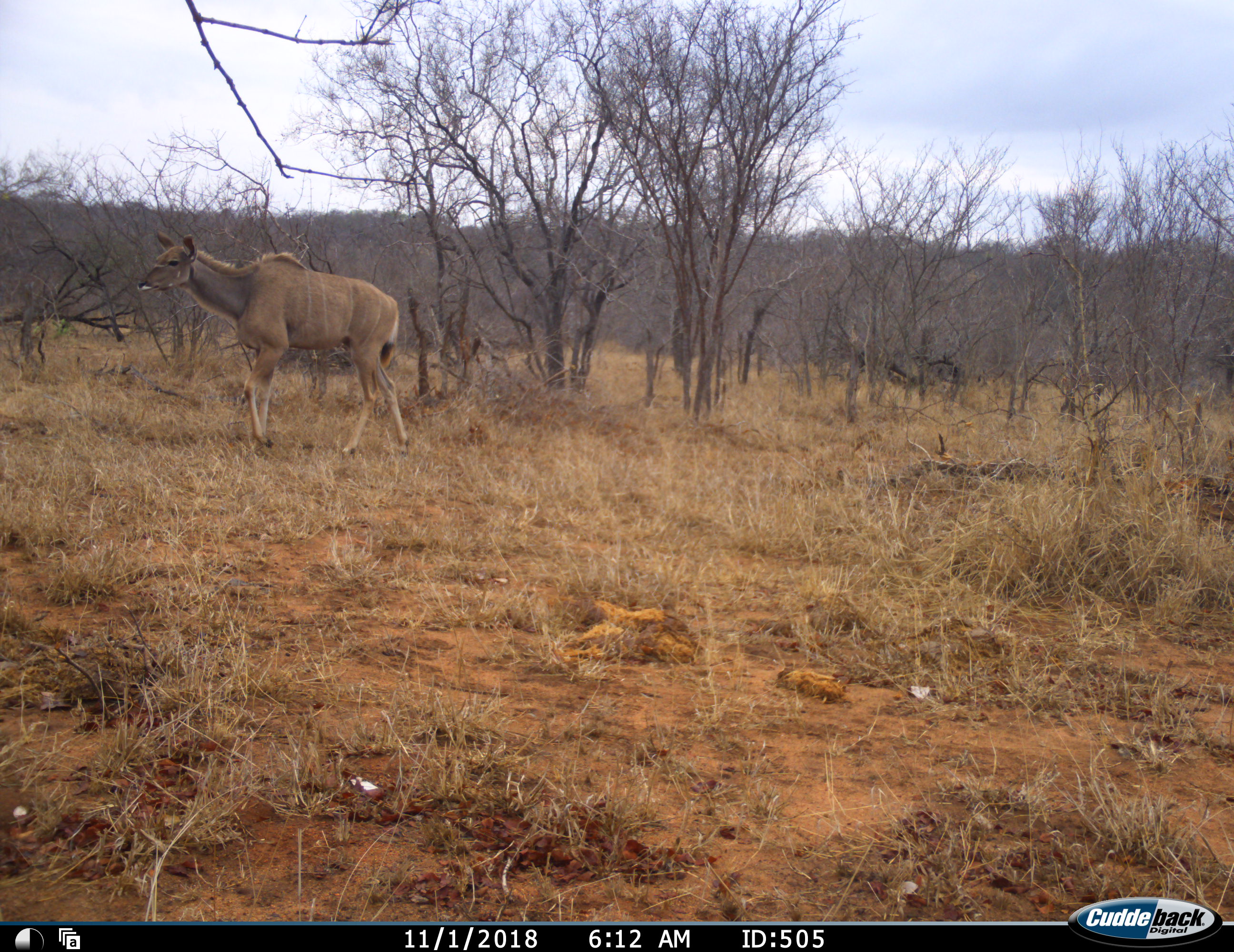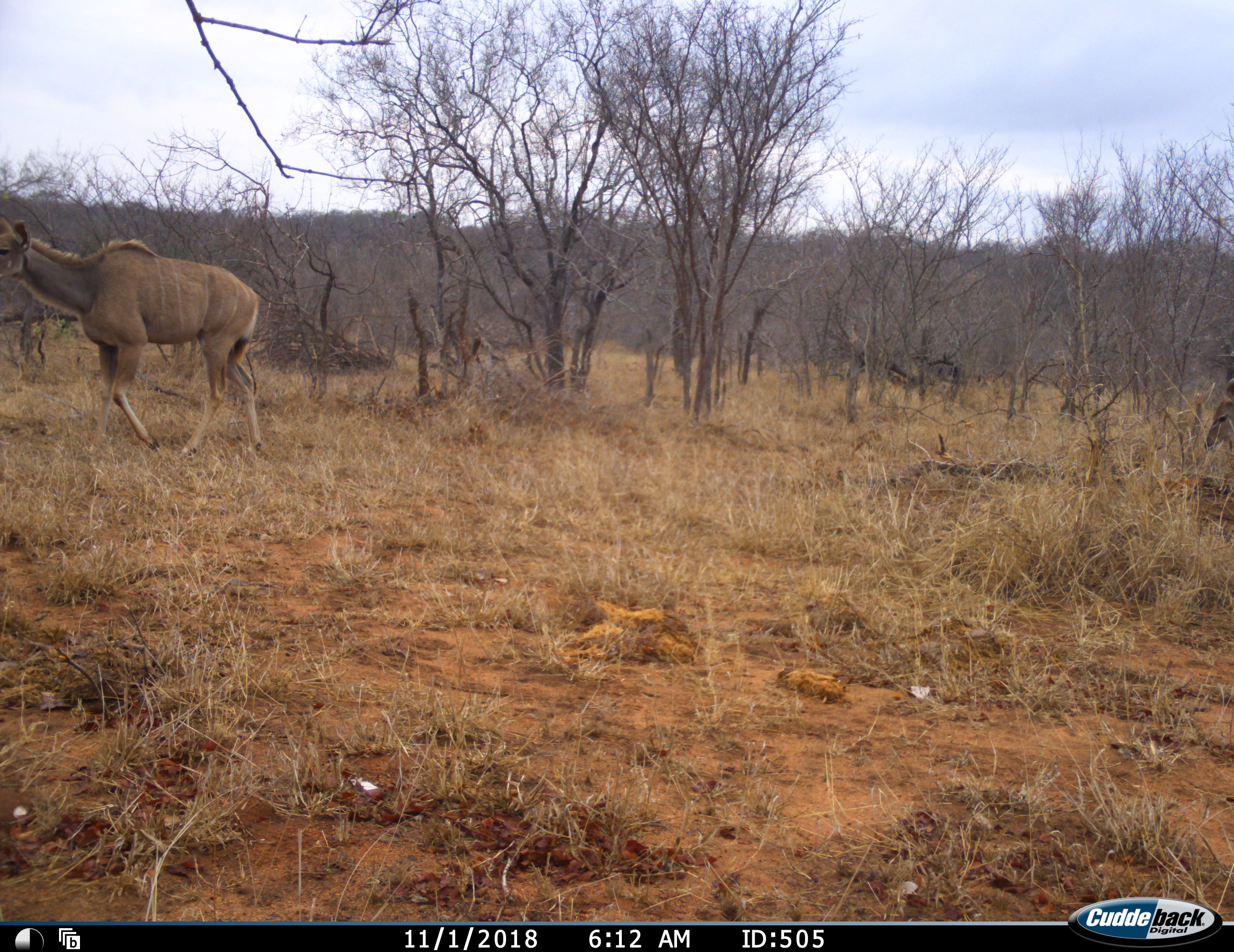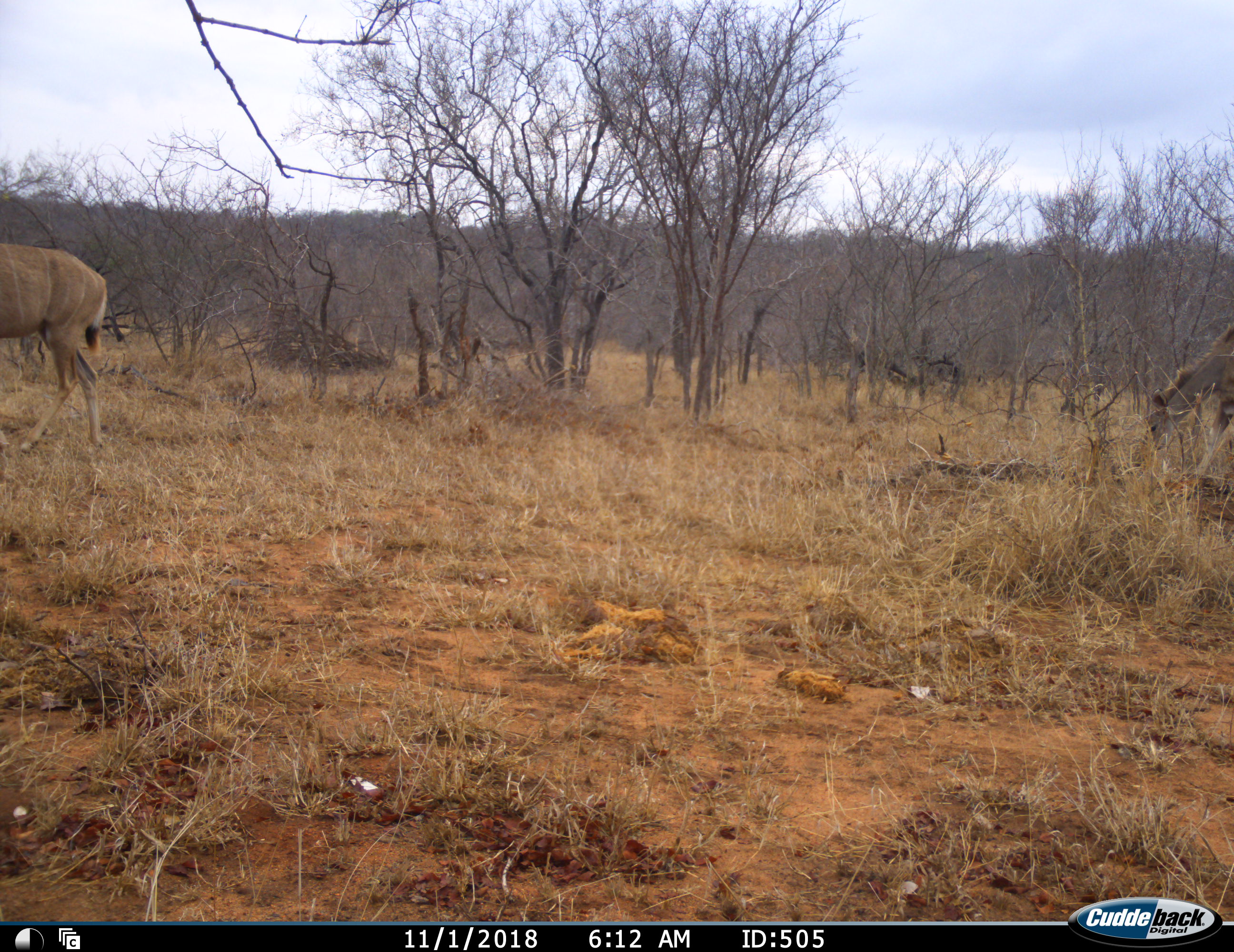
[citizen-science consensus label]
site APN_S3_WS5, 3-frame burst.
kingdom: Animalia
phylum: Chordata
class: Mammalia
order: Artiodactyla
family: Bovidae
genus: Tragelaphus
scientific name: Tragelaphus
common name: kudu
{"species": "kudu (Tragelaphus)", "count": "2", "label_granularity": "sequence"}